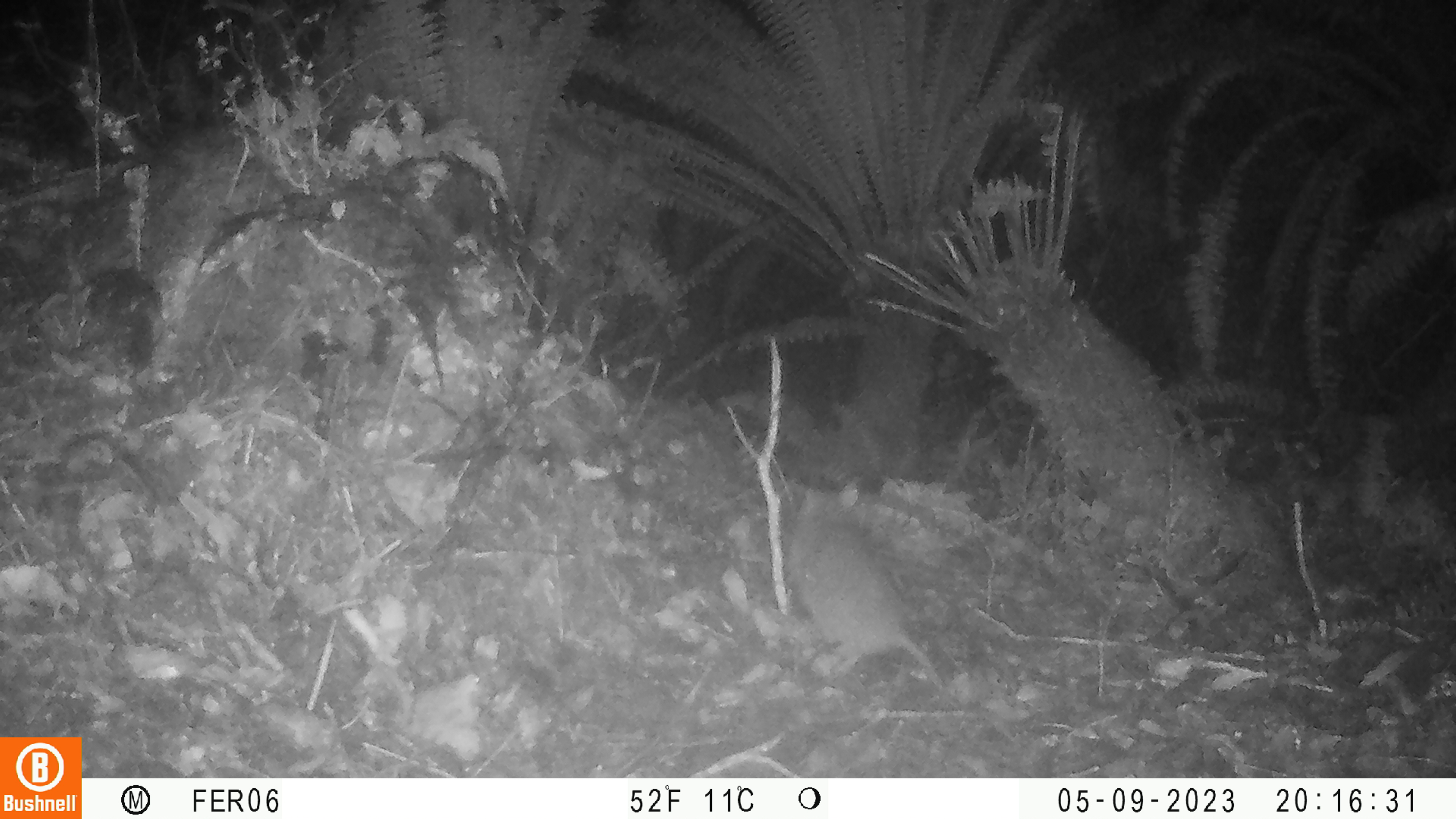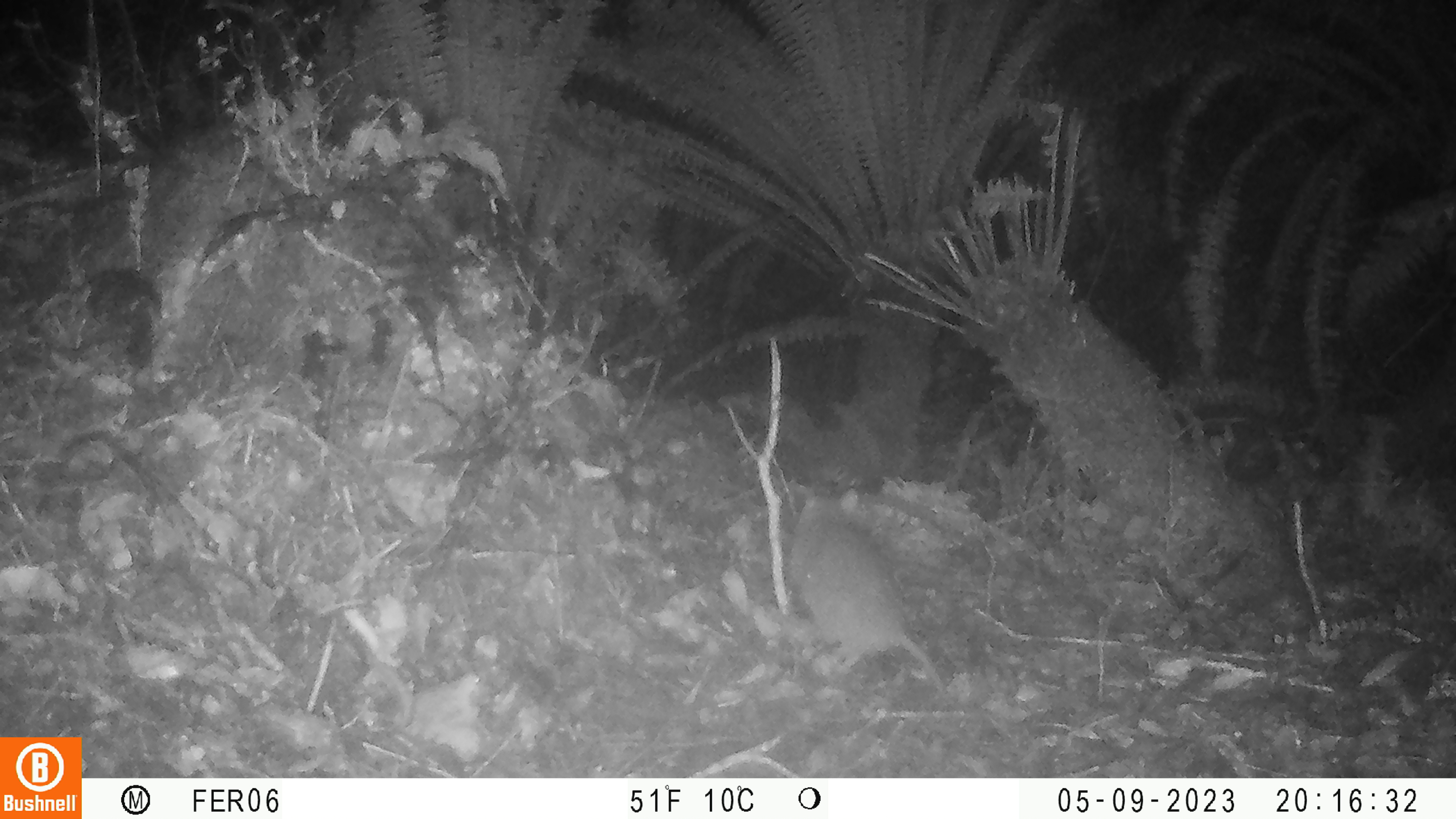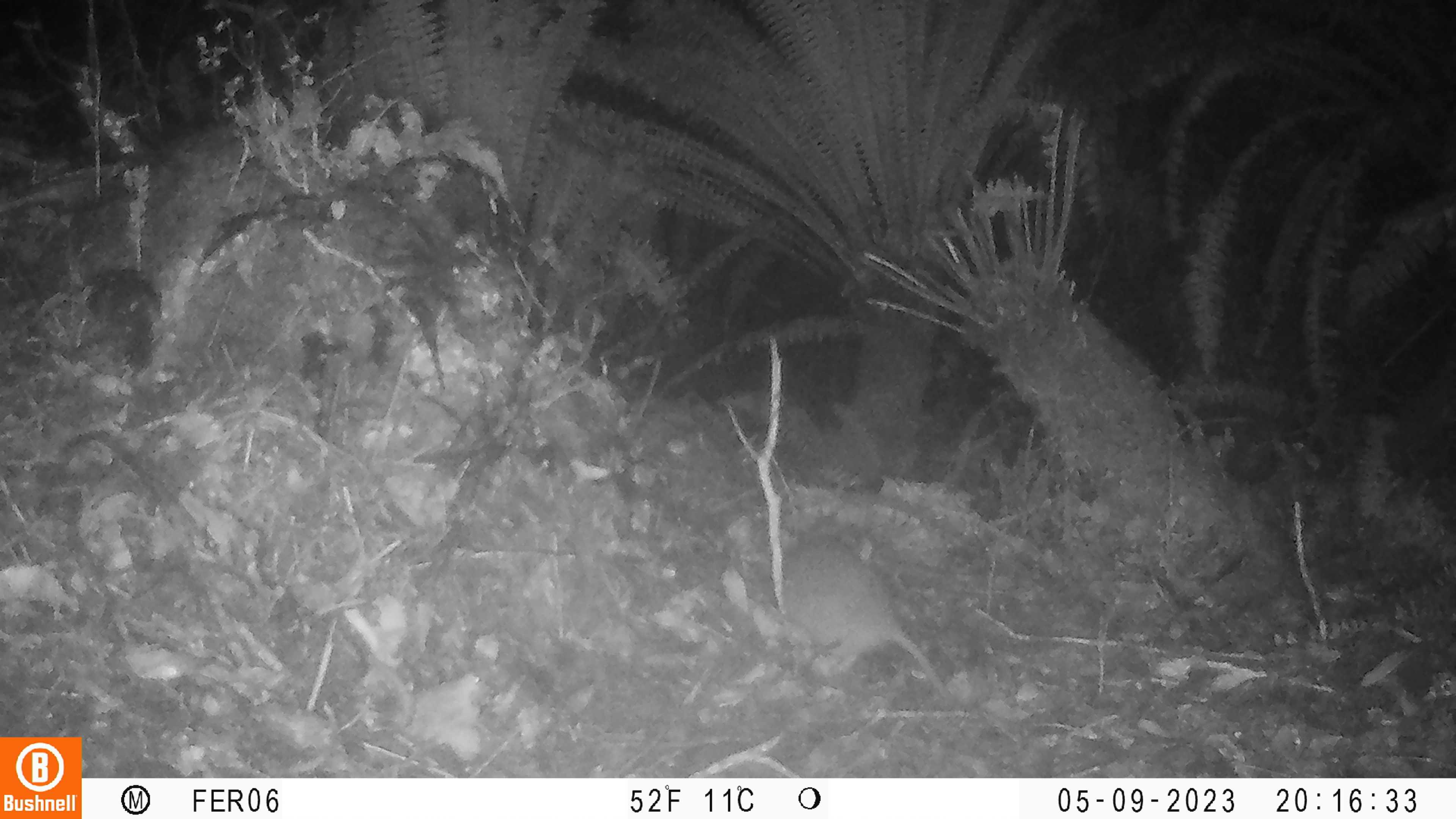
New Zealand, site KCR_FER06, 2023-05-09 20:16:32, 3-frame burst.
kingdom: Animalia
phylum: Chordata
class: Mammalia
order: Rodentia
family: Muridae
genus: Rattus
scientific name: Rattus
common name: rat